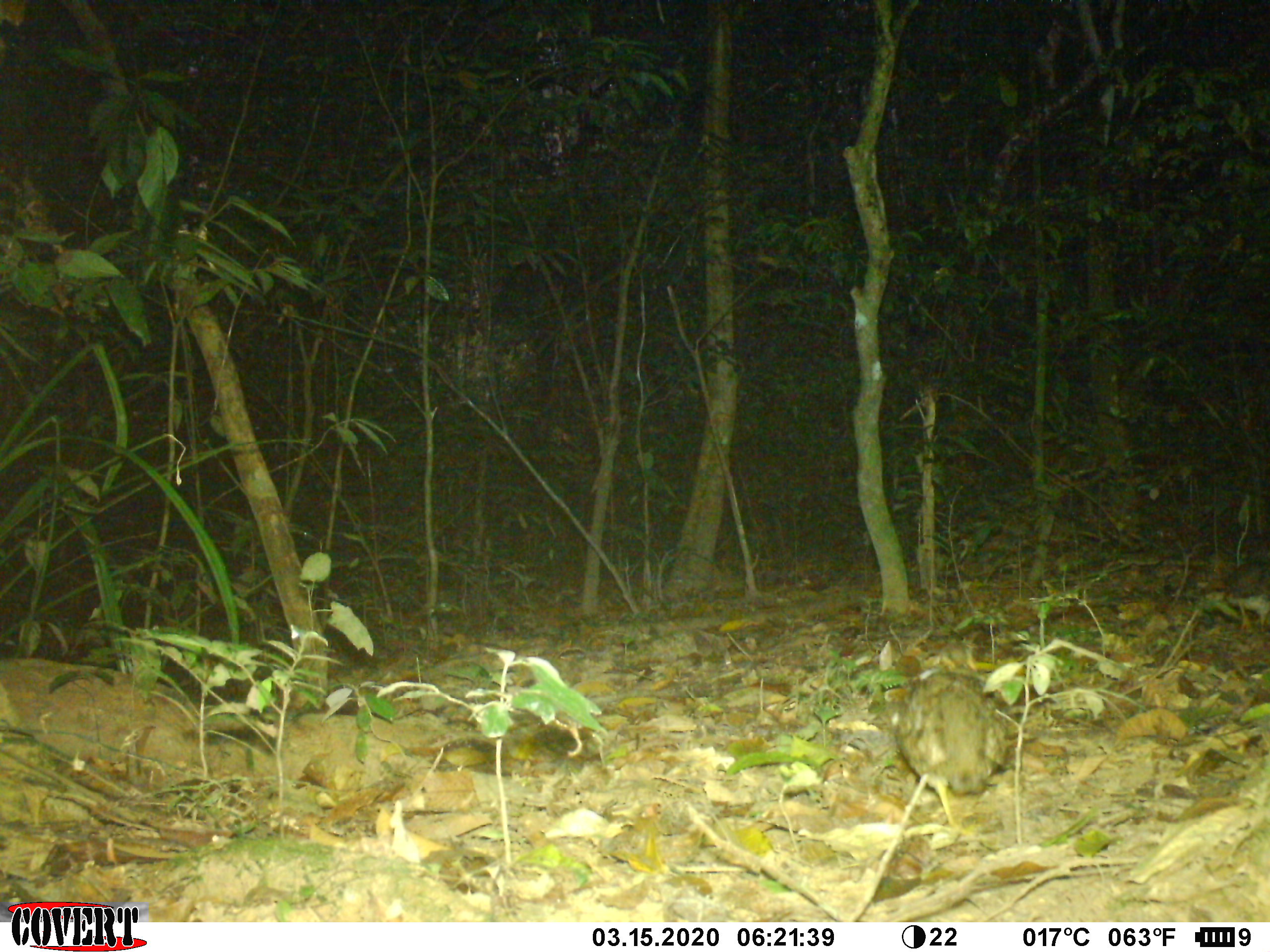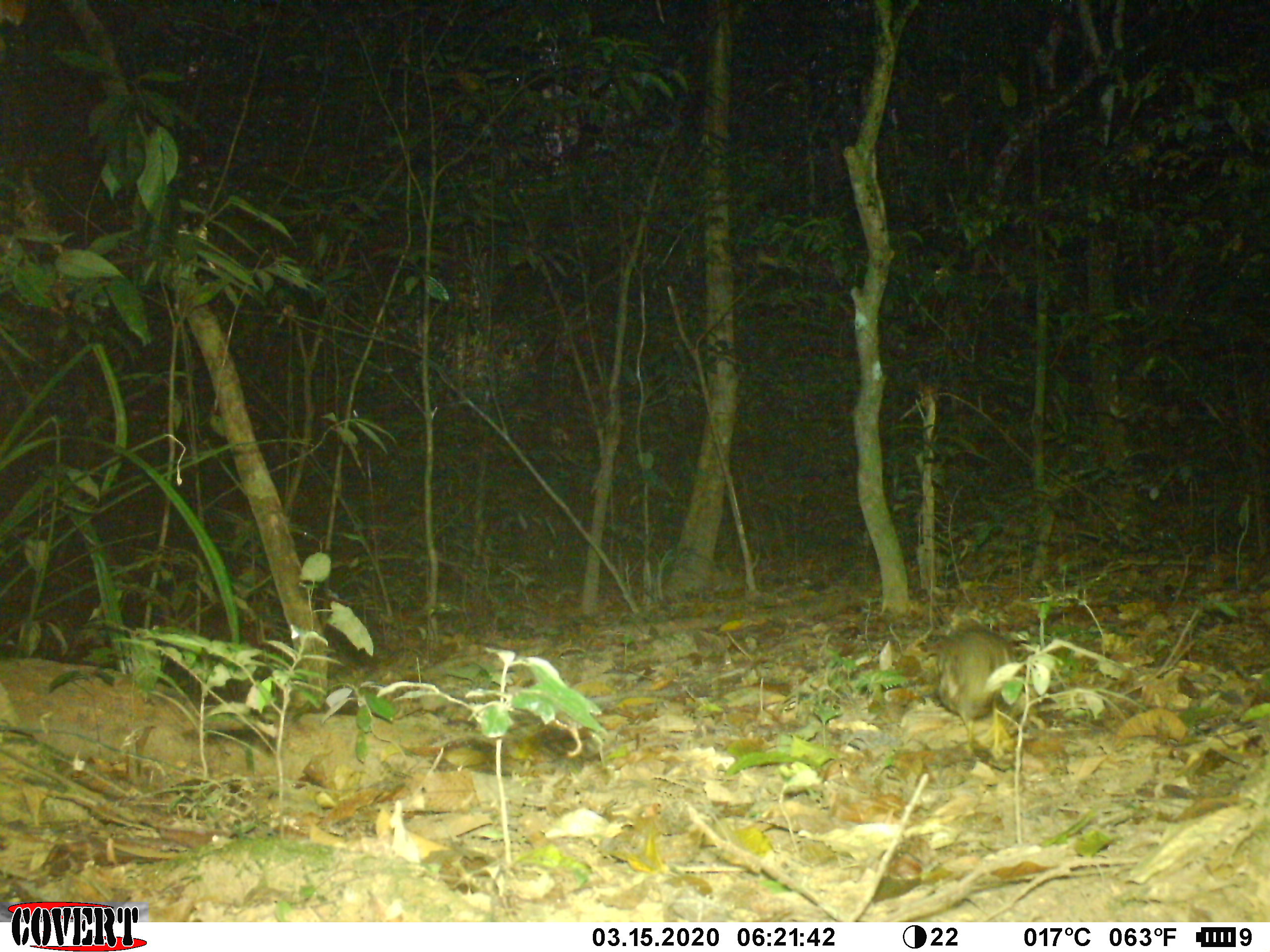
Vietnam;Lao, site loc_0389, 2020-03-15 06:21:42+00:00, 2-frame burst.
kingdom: Animalia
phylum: Chordata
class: Aves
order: Galliformes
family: Phasianidae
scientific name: Phasianidae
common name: partridge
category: unidentified partridge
Unidentified partridge (partridge) (Phasianidae). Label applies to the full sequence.